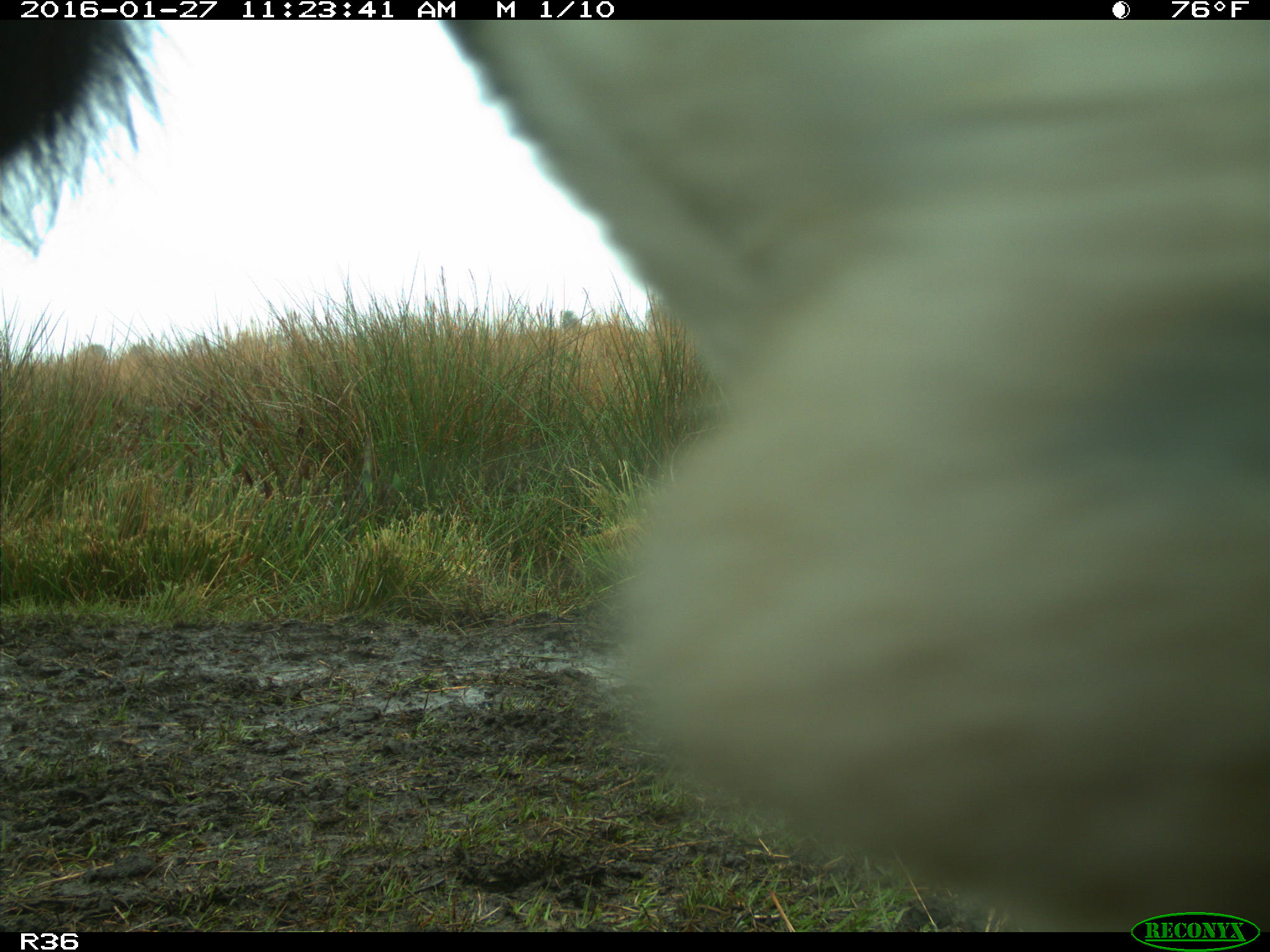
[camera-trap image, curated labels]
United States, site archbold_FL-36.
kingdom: Animalia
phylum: Chordata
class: Mammalia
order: Artiodactyla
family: Bovidae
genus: Bos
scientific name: Bos taurus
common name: domestic cow